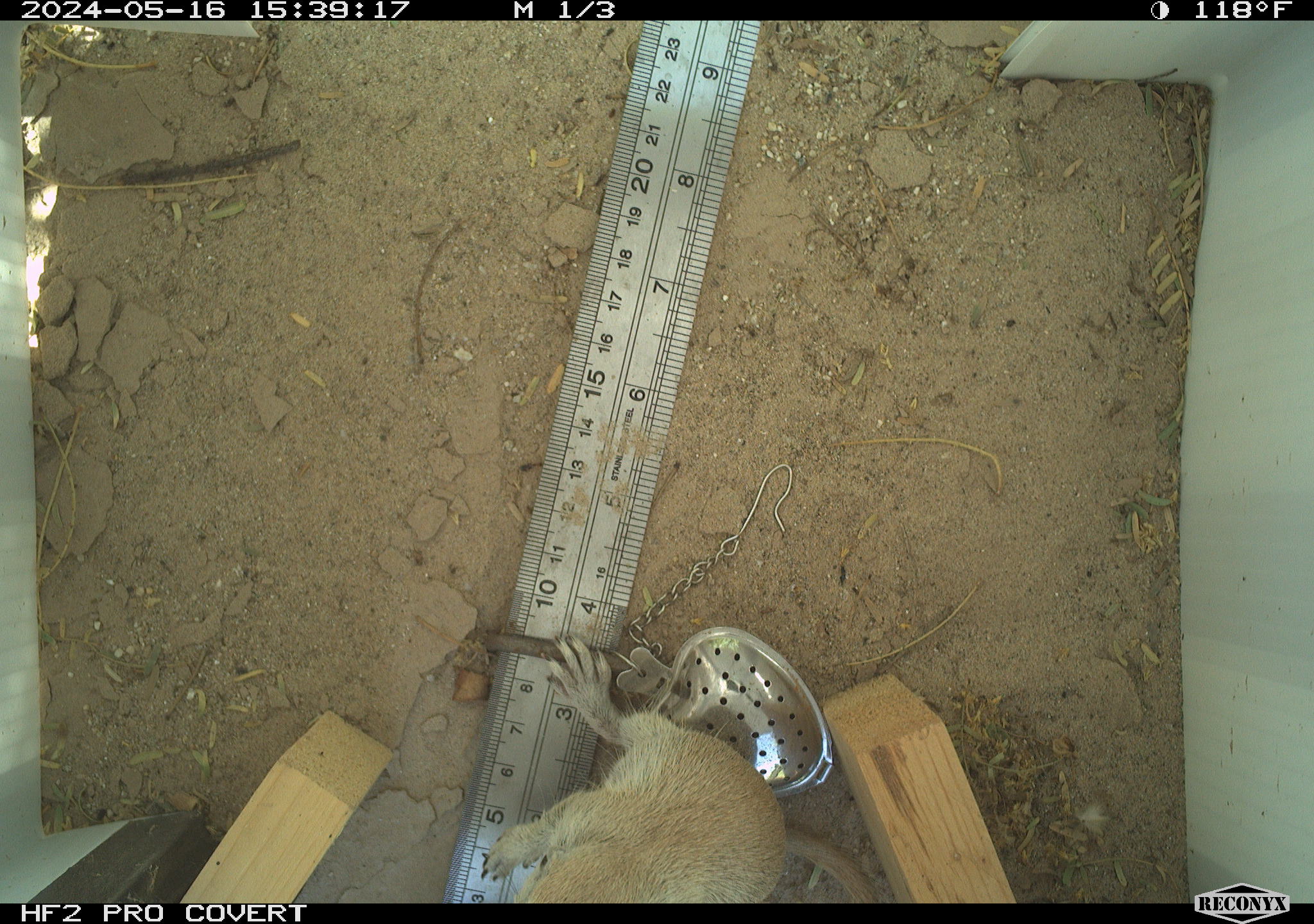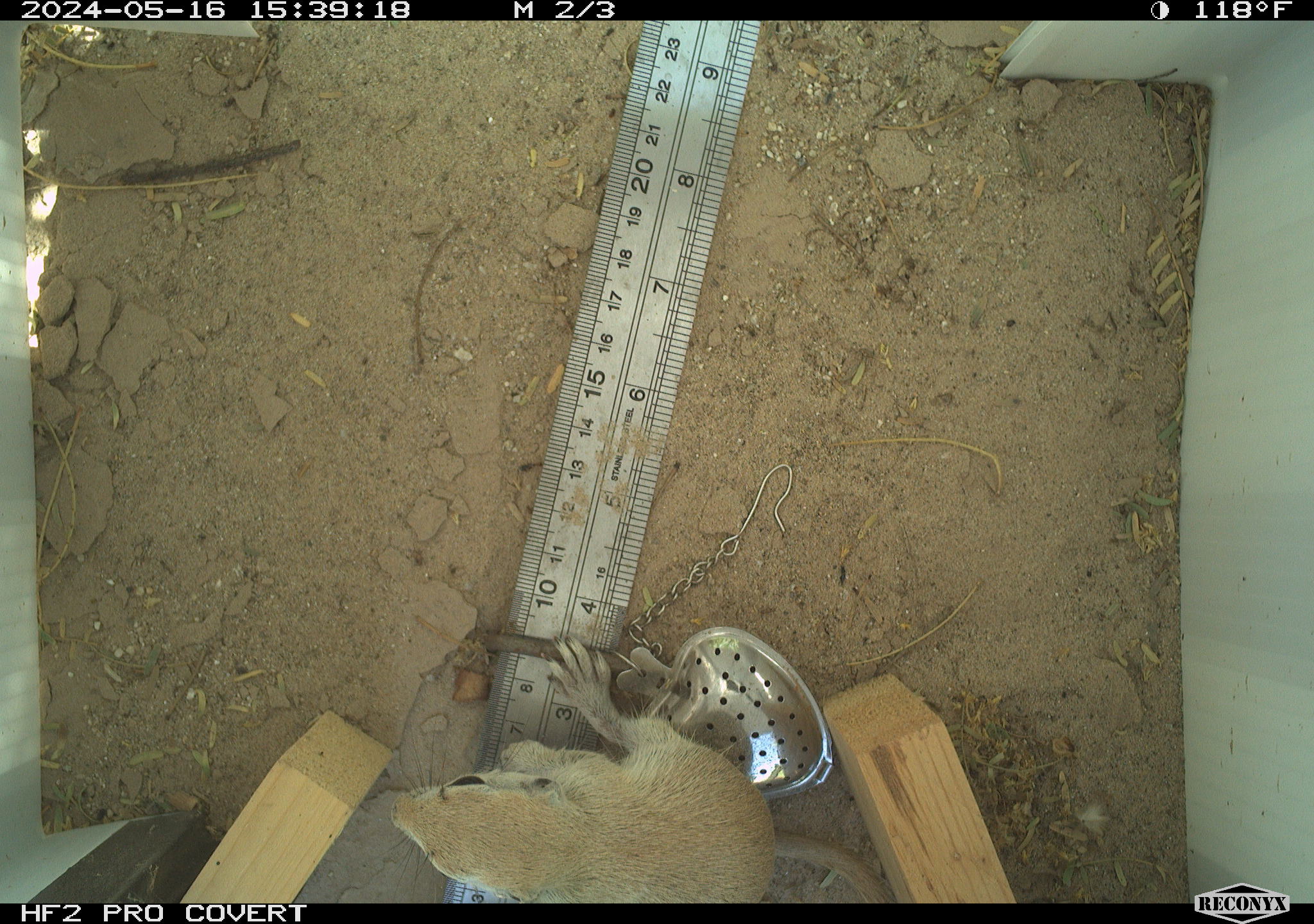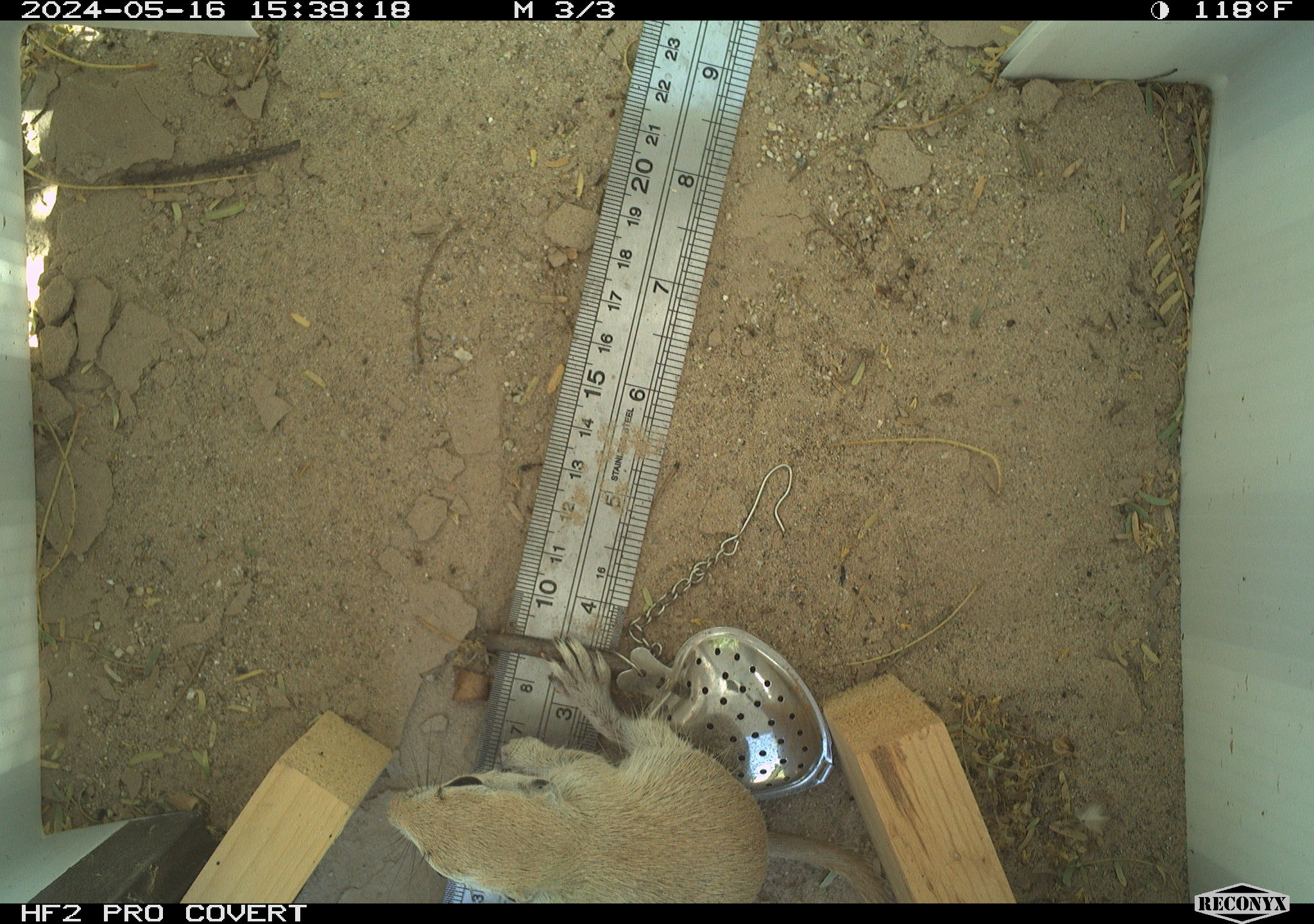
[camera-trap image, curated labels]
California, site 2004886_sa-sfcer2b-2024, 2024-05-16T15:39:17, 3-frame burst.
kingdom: Animalia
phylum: Chordata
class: Mammalia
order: Rodentia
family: Sciuridae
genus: Xerospermophilus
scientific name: Xerospermophilus tereticaudus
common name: round-tailed ground squirrel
Round-tailed ground squirrel (Xerospermophilus tereticaudus).